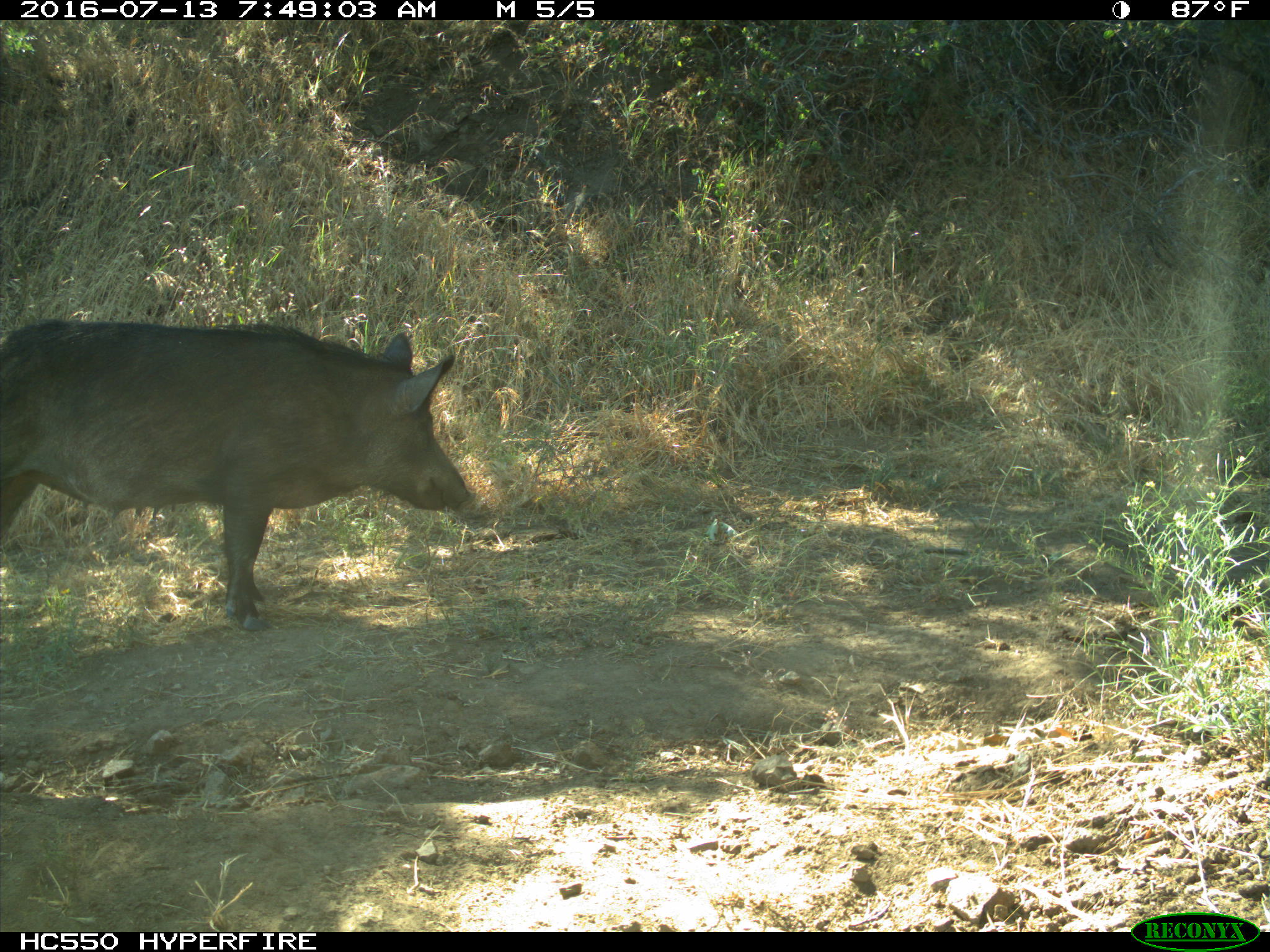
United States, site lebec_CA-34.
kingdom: Animalia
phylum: Chordata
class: Mammalia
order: Artiodactyla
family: Suidae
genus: Sus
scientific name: Sus scrofa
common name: wild boar